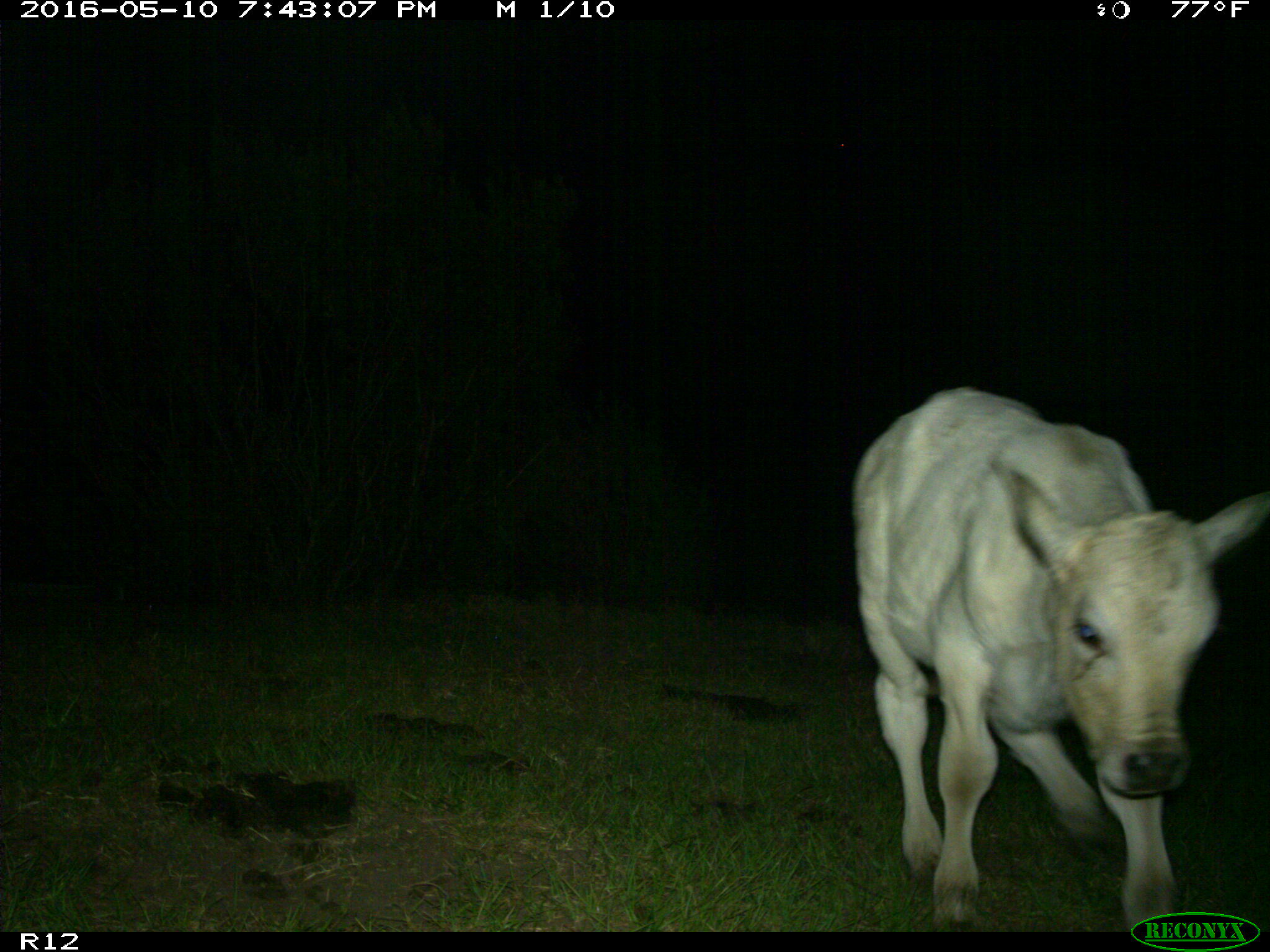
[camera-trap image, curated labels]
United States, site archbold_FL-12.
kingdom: Animalia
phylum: Chordata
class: Mammalia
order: Artiodactyla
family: Bovidae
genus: Bos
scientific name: Bos taurus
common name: domestic cow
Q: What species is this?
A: Bos taurus (domestic cow).